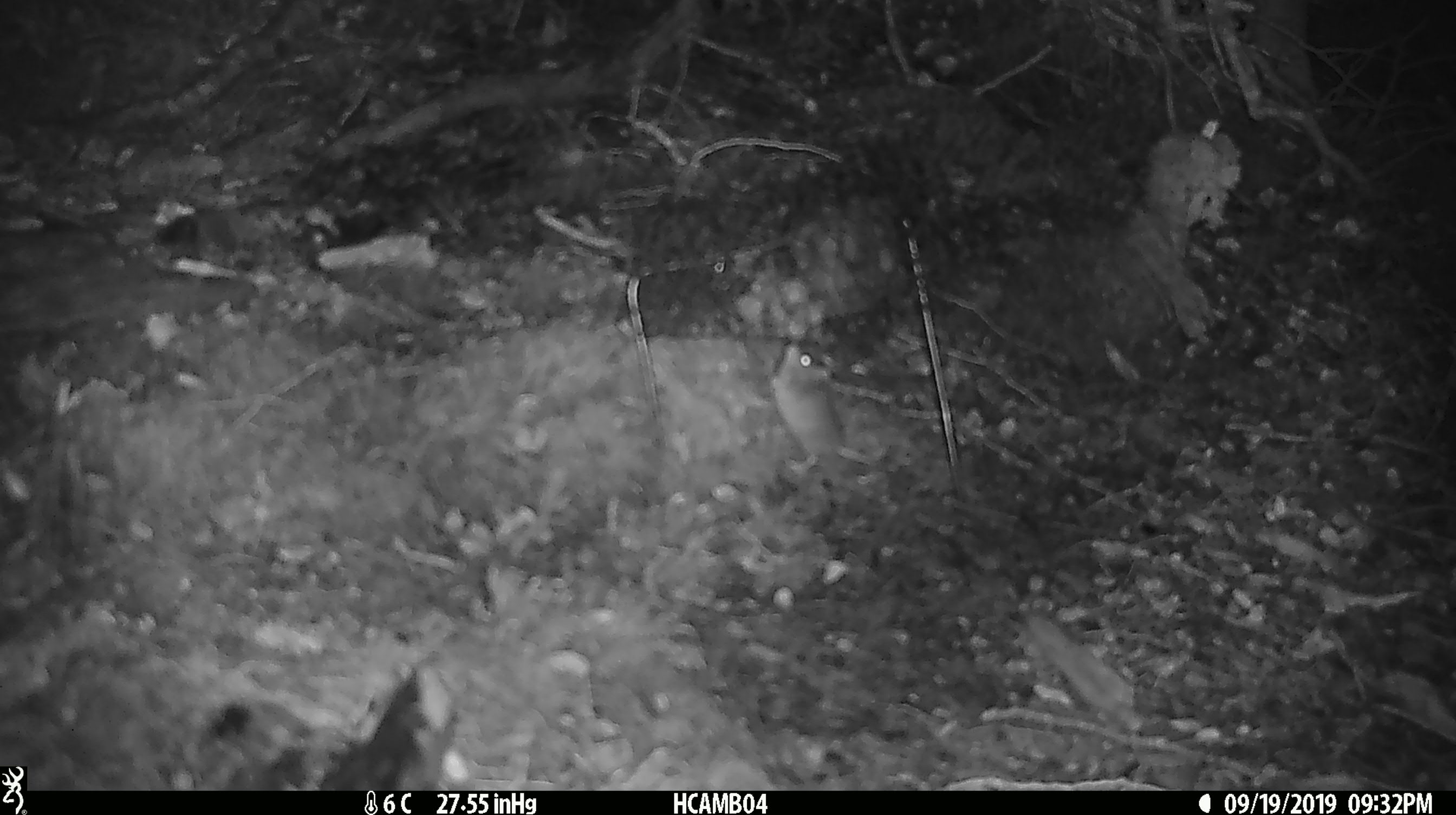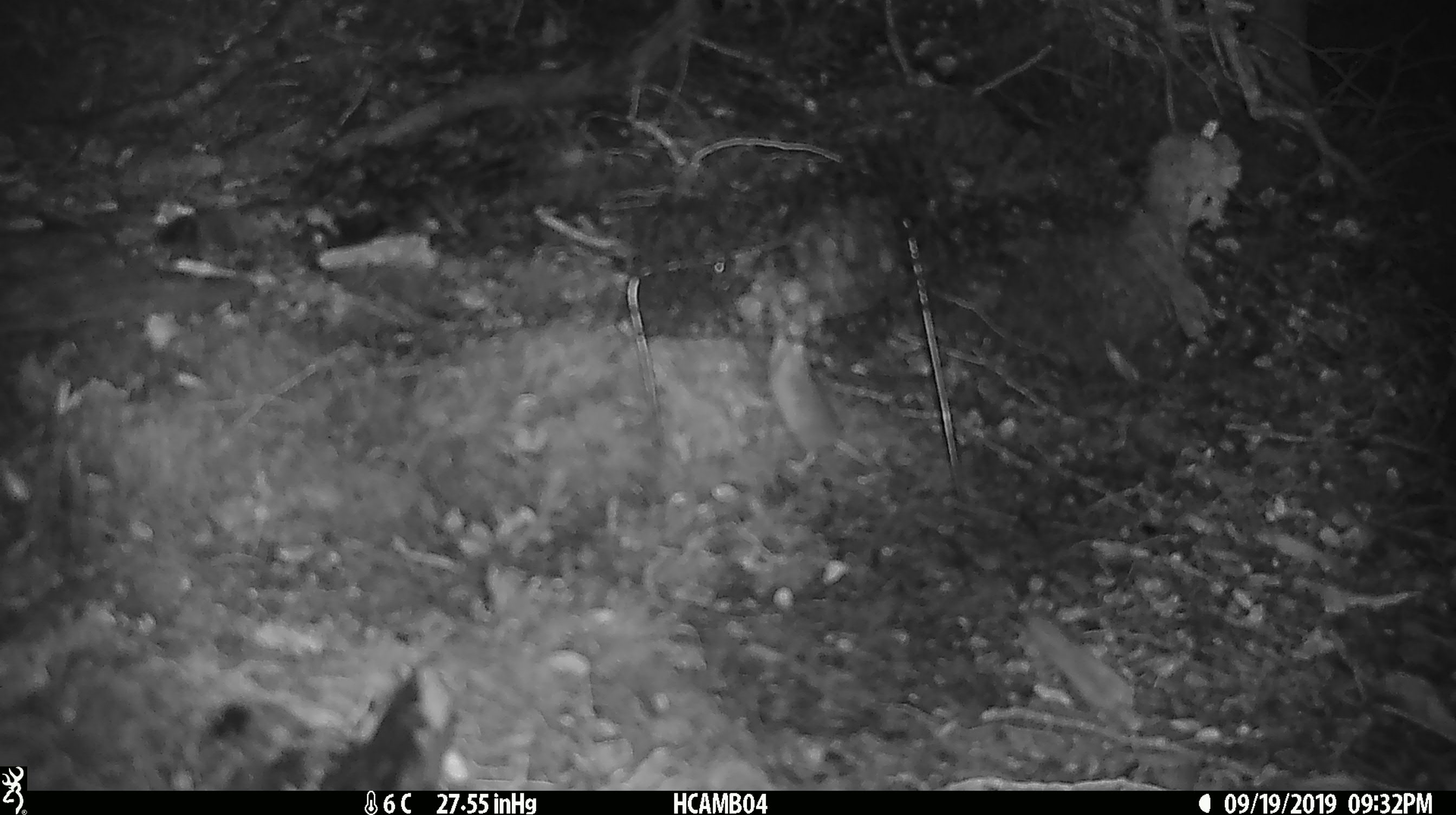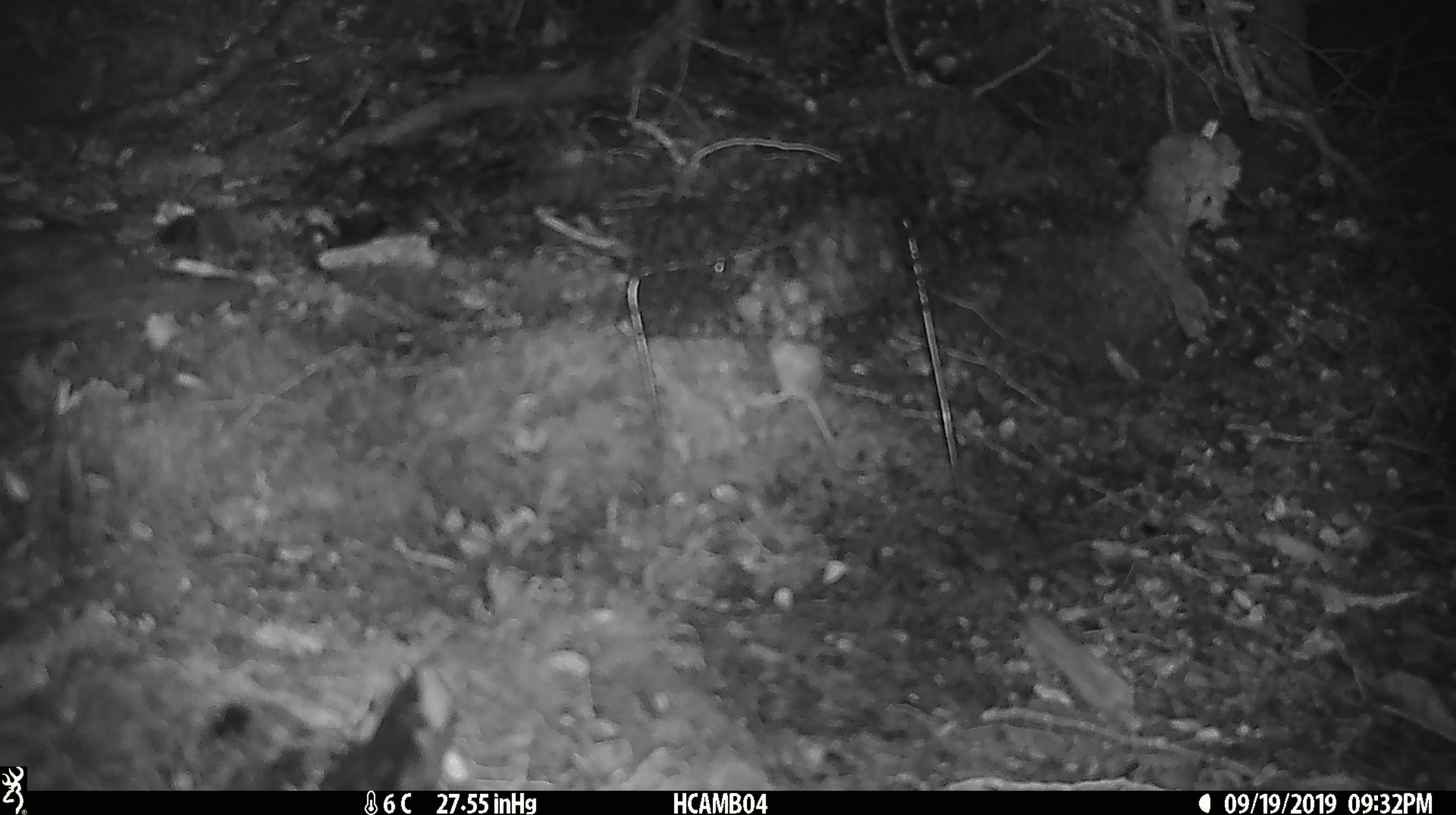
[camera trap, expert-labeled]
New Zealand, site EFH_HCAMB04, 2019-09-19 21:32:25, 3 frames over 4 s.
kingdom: Animalia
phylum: Chordata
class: Mammalia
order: Rodentia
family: Muridae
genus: Mus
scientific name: Mus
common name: mouse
Mouse (Mus).